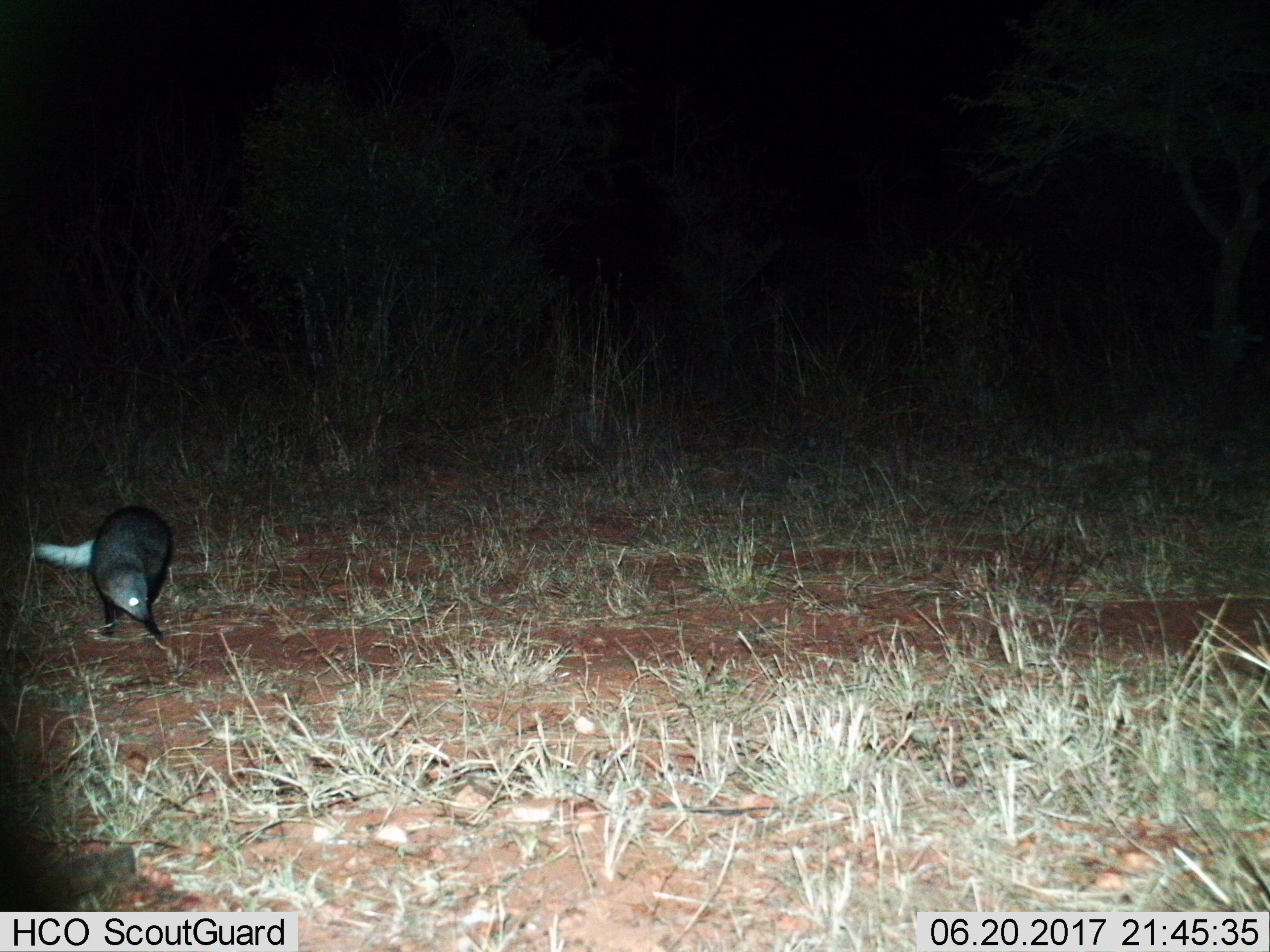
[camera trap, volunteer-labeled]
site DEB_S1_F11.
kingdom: Animalia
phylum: Chordata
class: Mammalia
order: Carnivora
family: Herpestidae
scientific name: Herpestidae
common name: mongoose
Mongoose (Herpestidae), count 1. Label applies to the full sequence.